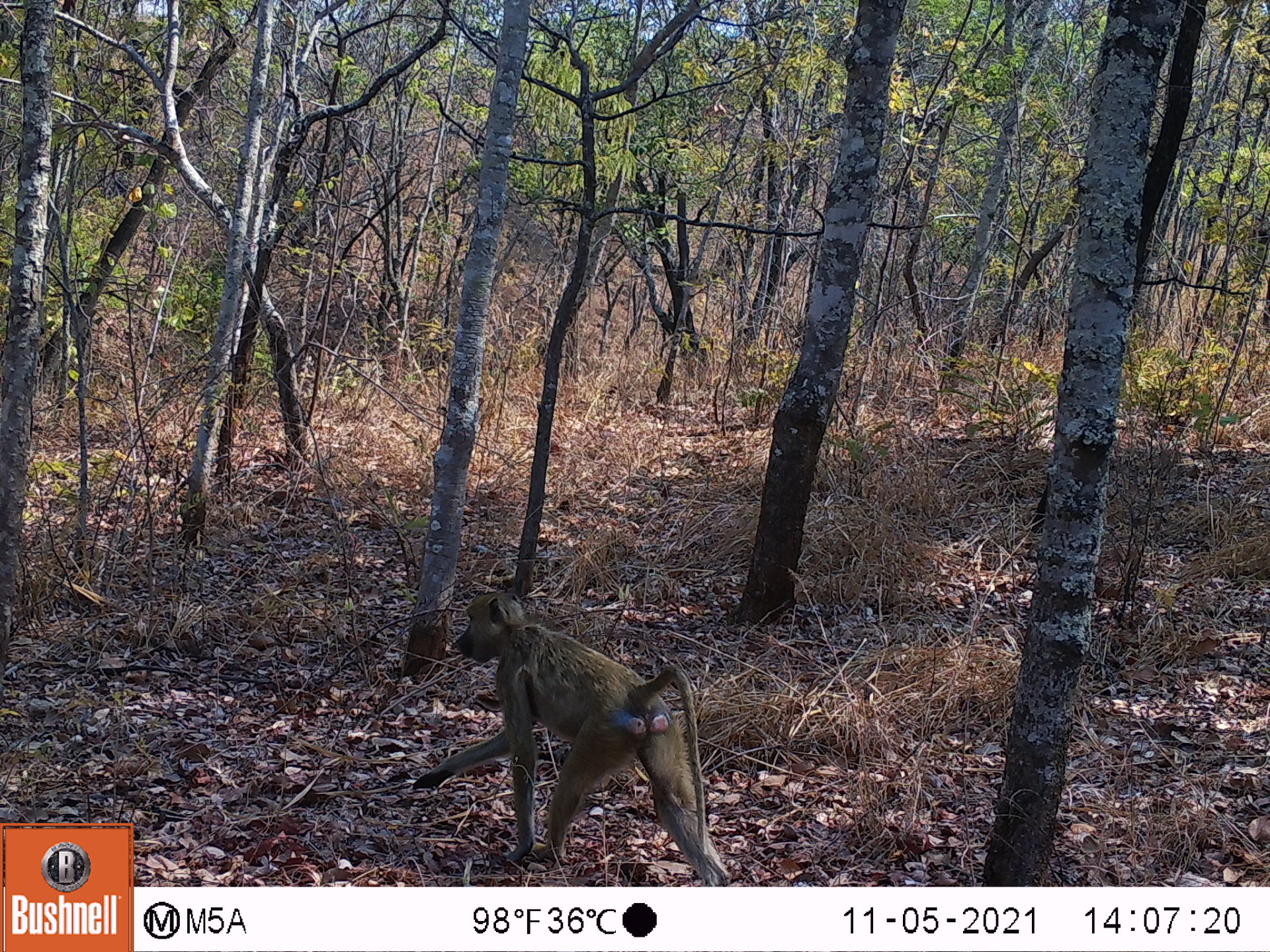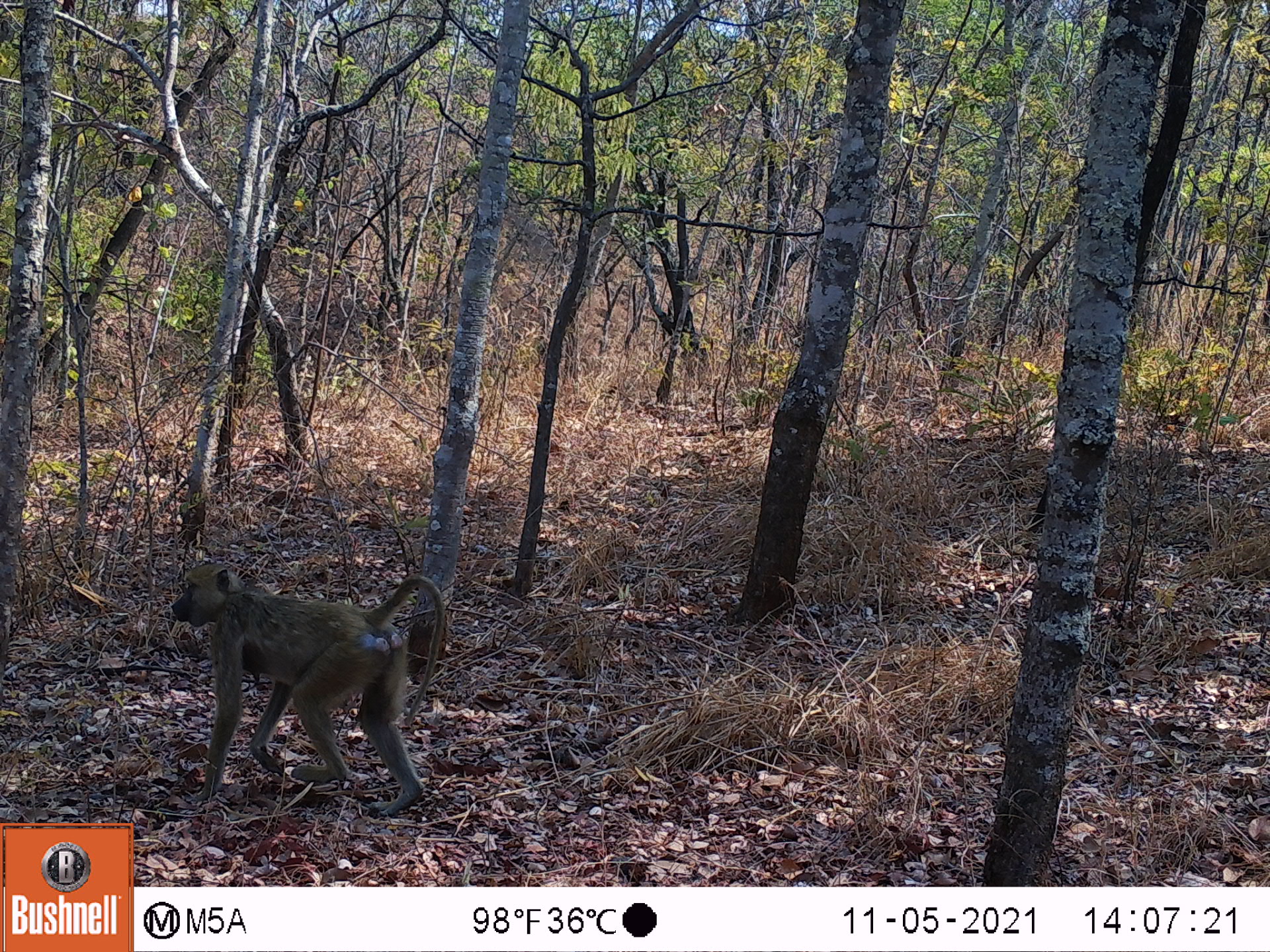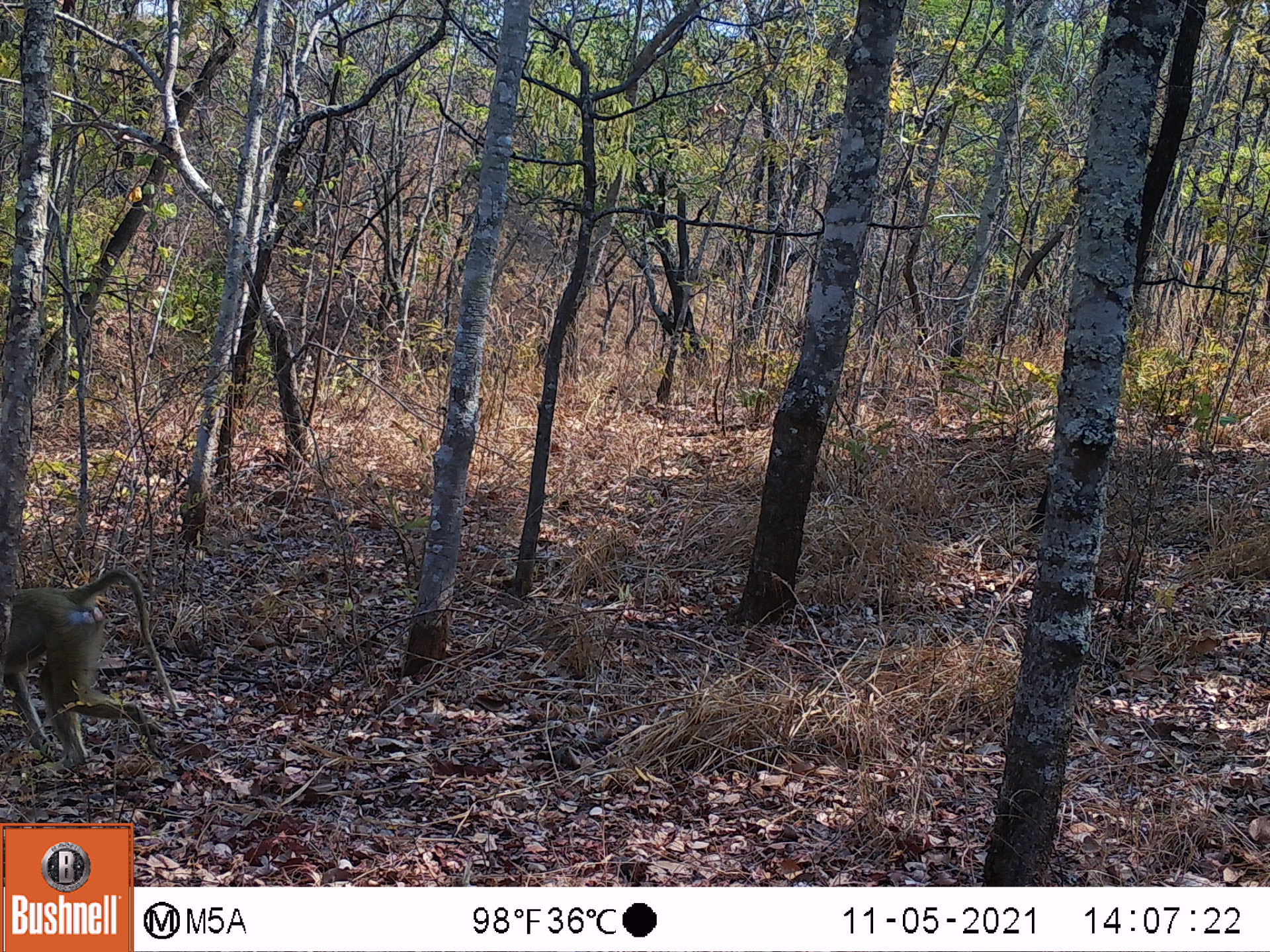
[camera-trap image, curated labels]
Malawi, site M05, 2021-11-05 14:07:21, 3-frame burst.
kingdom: Animalia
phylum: Chordata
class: Mammalia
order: Primates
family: Cercopithecidae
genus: Papio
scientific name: Papio cynocephalus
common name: yellow baboon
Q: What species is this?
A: Yellow baboon (Papio cynocephalus).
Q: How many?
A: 1.